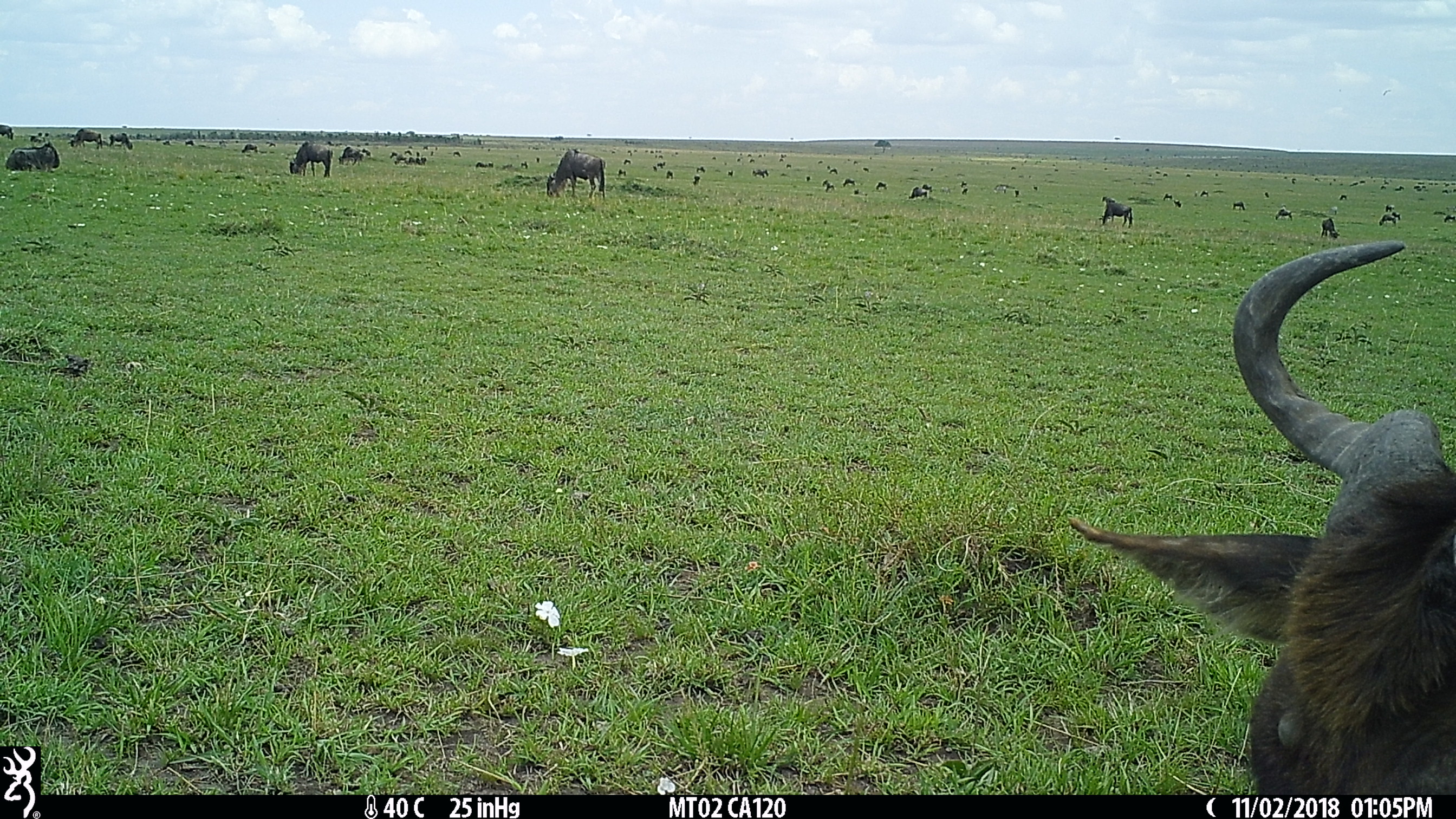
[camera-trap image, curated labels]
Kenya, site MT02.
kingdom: Animalia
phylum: Chordata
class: Mammalia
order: Artiodactyla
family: Bovidae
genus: Connochaetes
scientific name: Connochaetes taurinus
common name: blue wildebeest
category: wildebeest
Wildebeest (blue wildebeest) (Connochaetes taurinus).